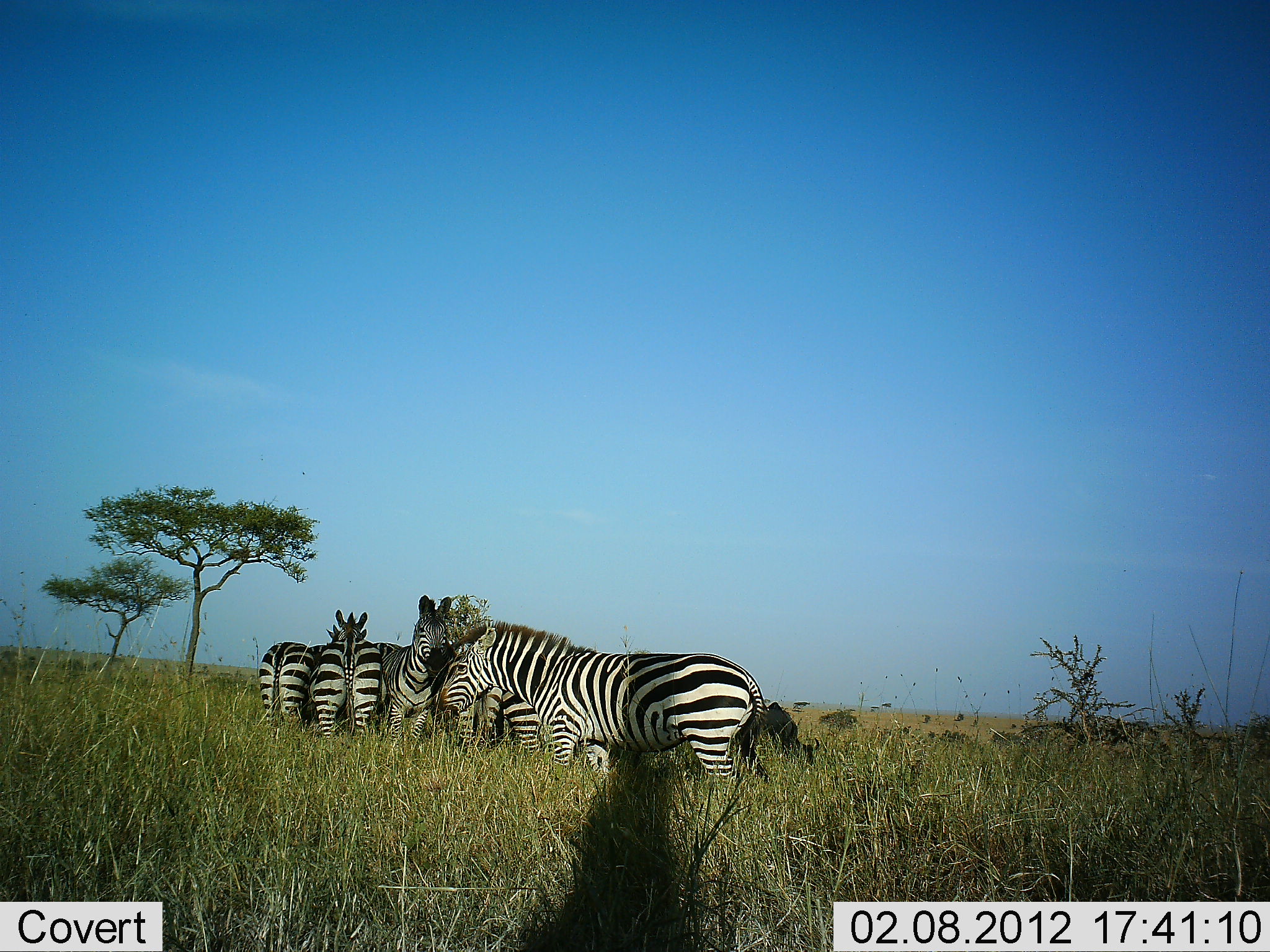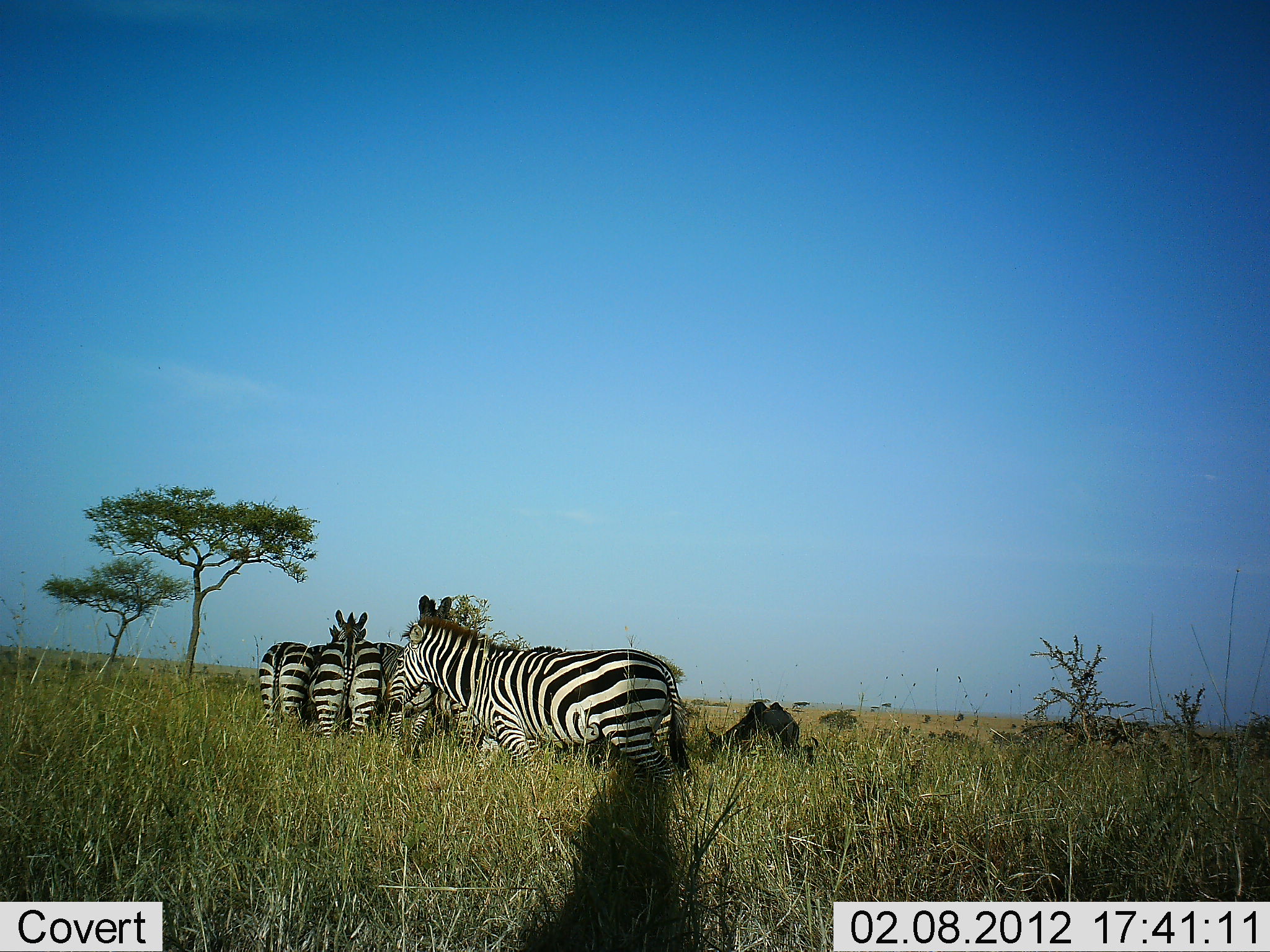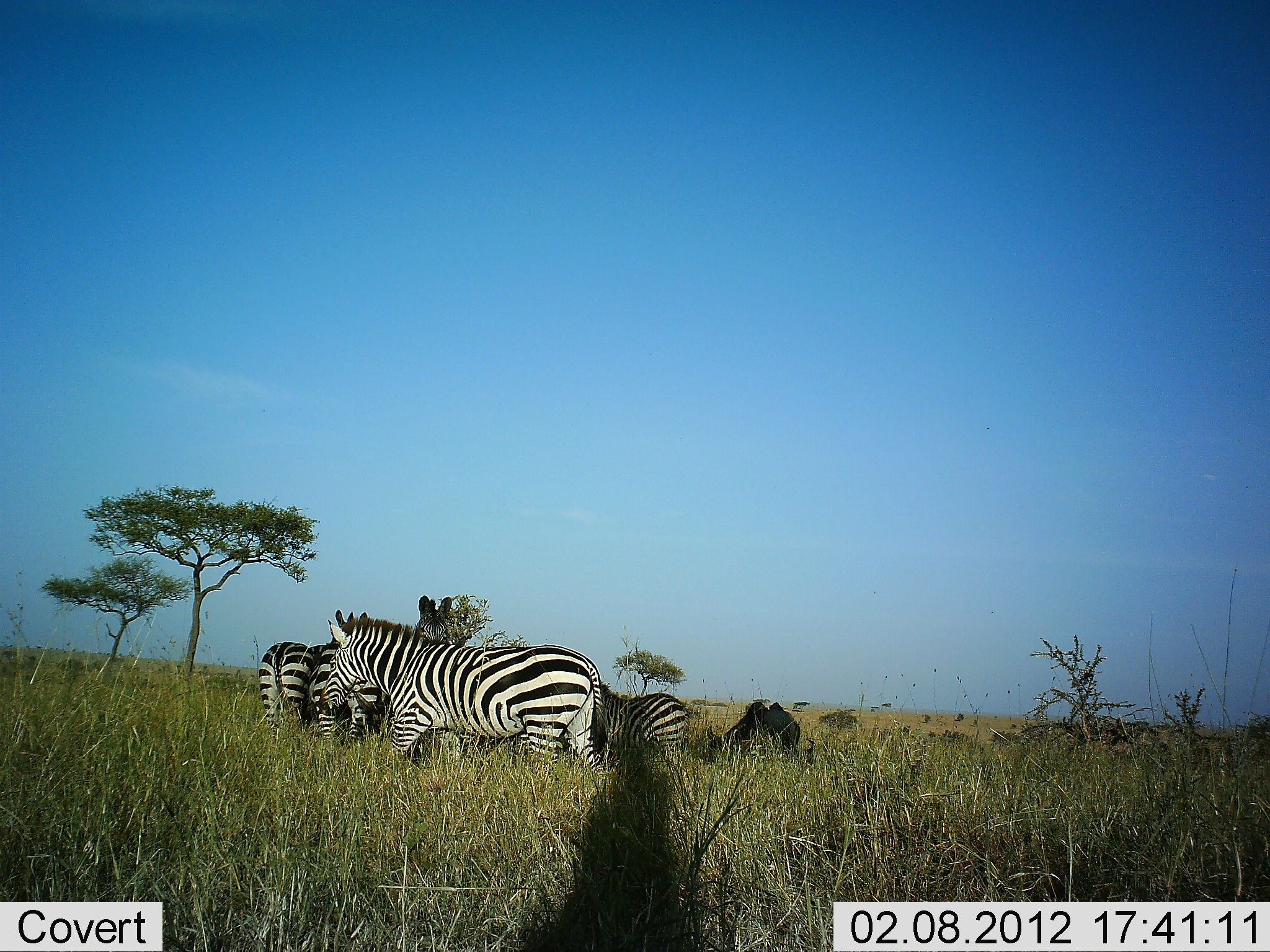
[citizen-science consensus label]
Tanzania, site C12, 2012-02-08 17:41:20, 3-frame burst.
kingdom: Animalia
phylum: Chordata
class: Mammalia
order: Perissodactyla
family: Equidae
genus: Equus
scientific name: Equus quagga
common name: plains zebra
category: zebra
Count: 5.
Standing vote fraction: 93%.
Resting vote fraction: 11%.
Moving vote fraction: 67%.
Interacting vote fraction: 7%.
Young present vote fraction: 11%.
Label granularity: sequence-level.